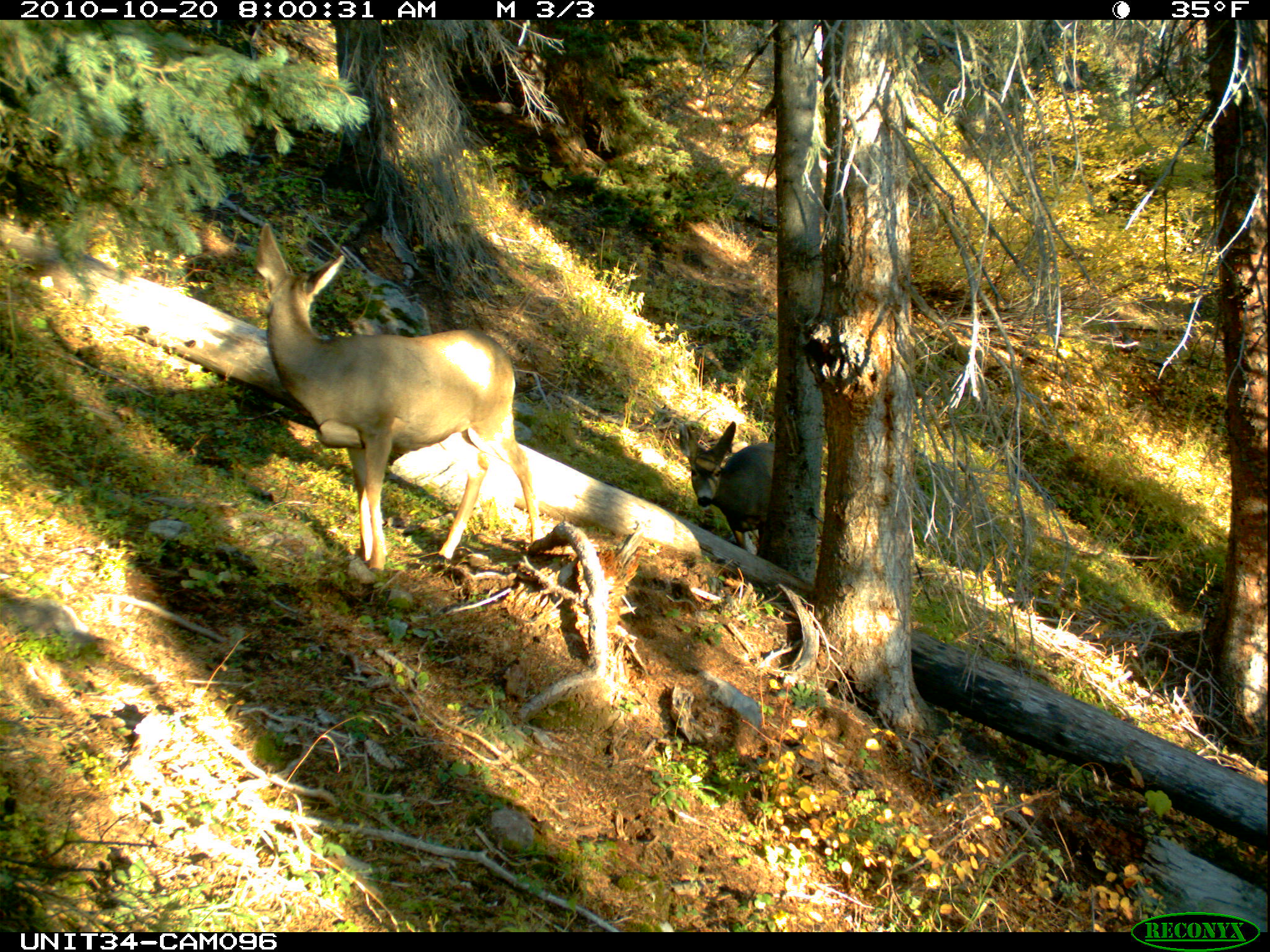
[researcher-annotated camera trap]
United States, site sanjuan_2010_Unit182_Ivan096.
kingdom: Animalia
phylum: Chordata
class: Mammalia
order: Artiodactyla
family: Cervidae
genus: Odocoileus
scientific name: Odocoileus hemionus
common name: mule deer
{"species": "Odocoileus hemionus (mule deer)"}